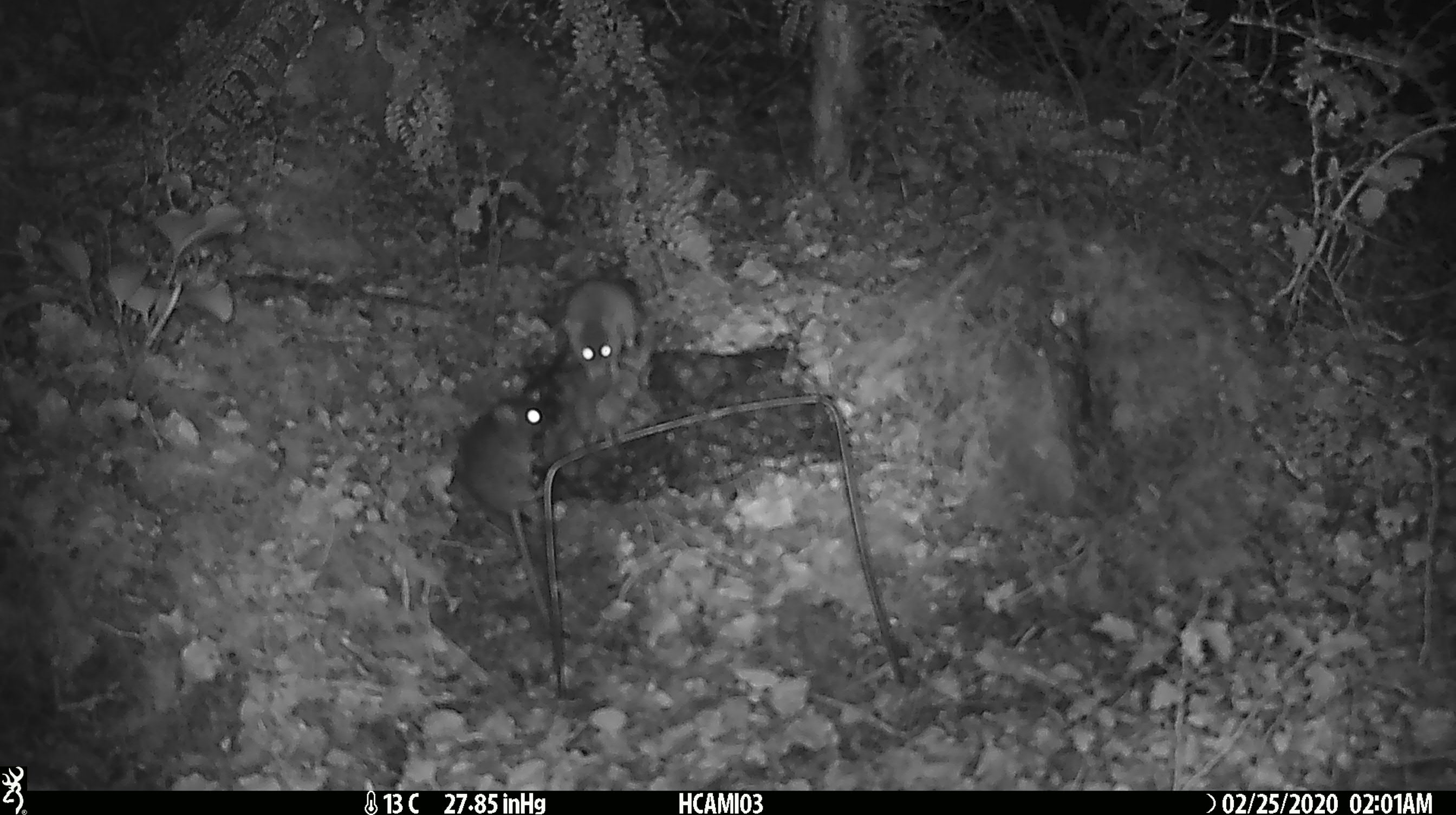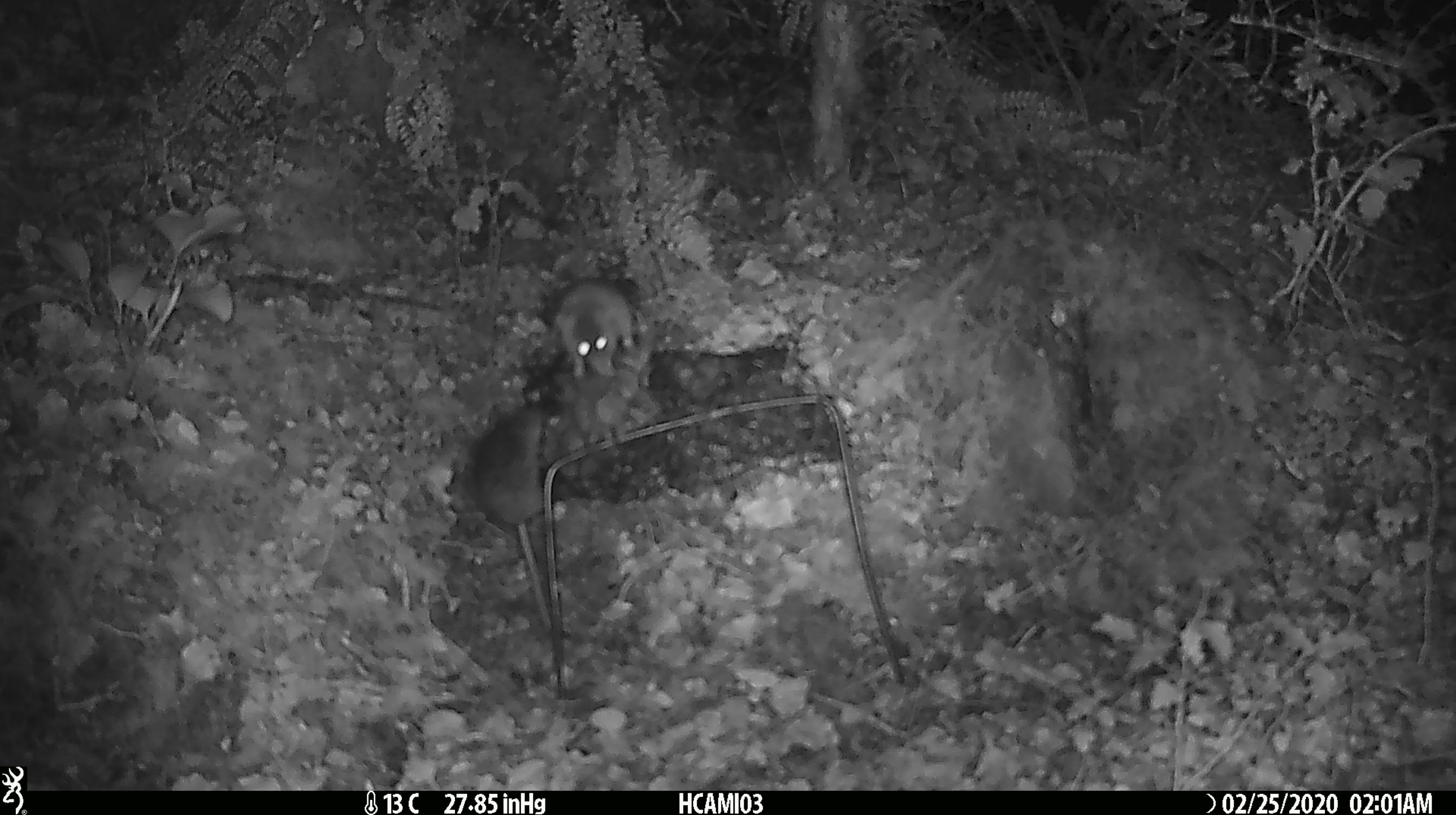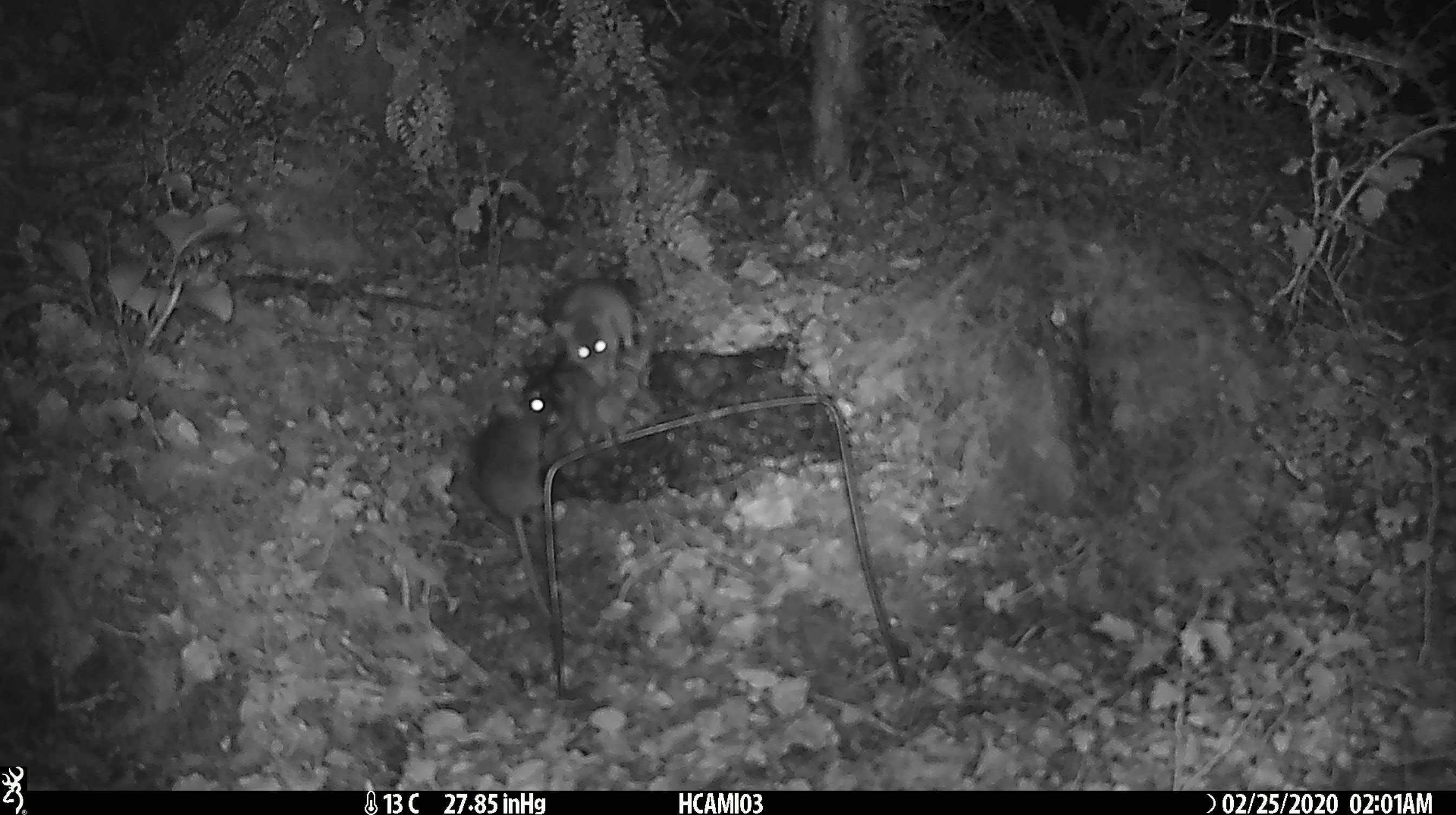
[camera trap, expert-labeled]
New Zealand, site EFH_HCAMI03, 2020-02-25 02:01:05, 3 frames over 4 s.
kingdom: Animalia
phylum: Chordata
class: Mammalia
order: Rodentia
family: Muridae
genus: Mus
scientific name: Mus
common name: mouse